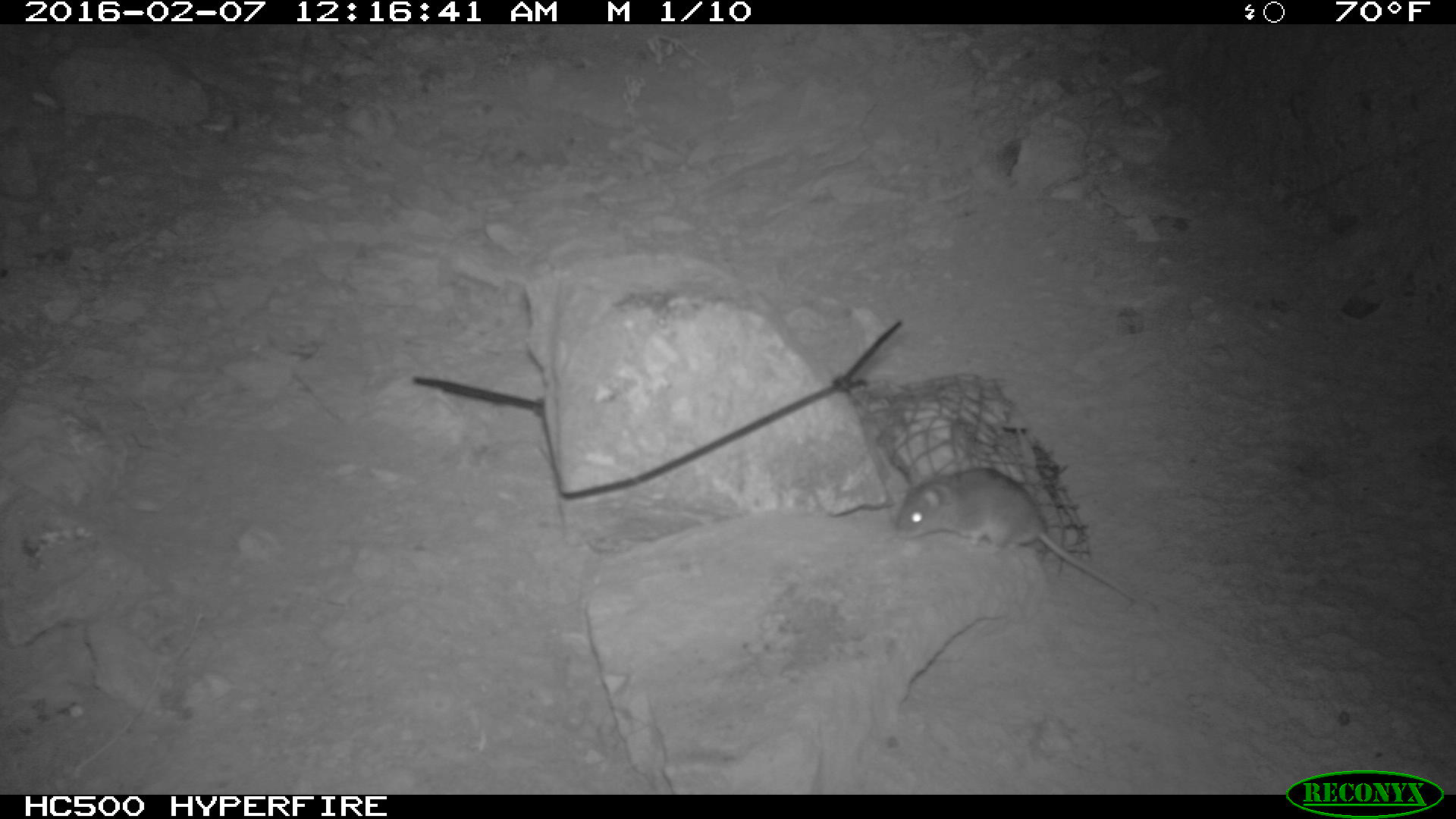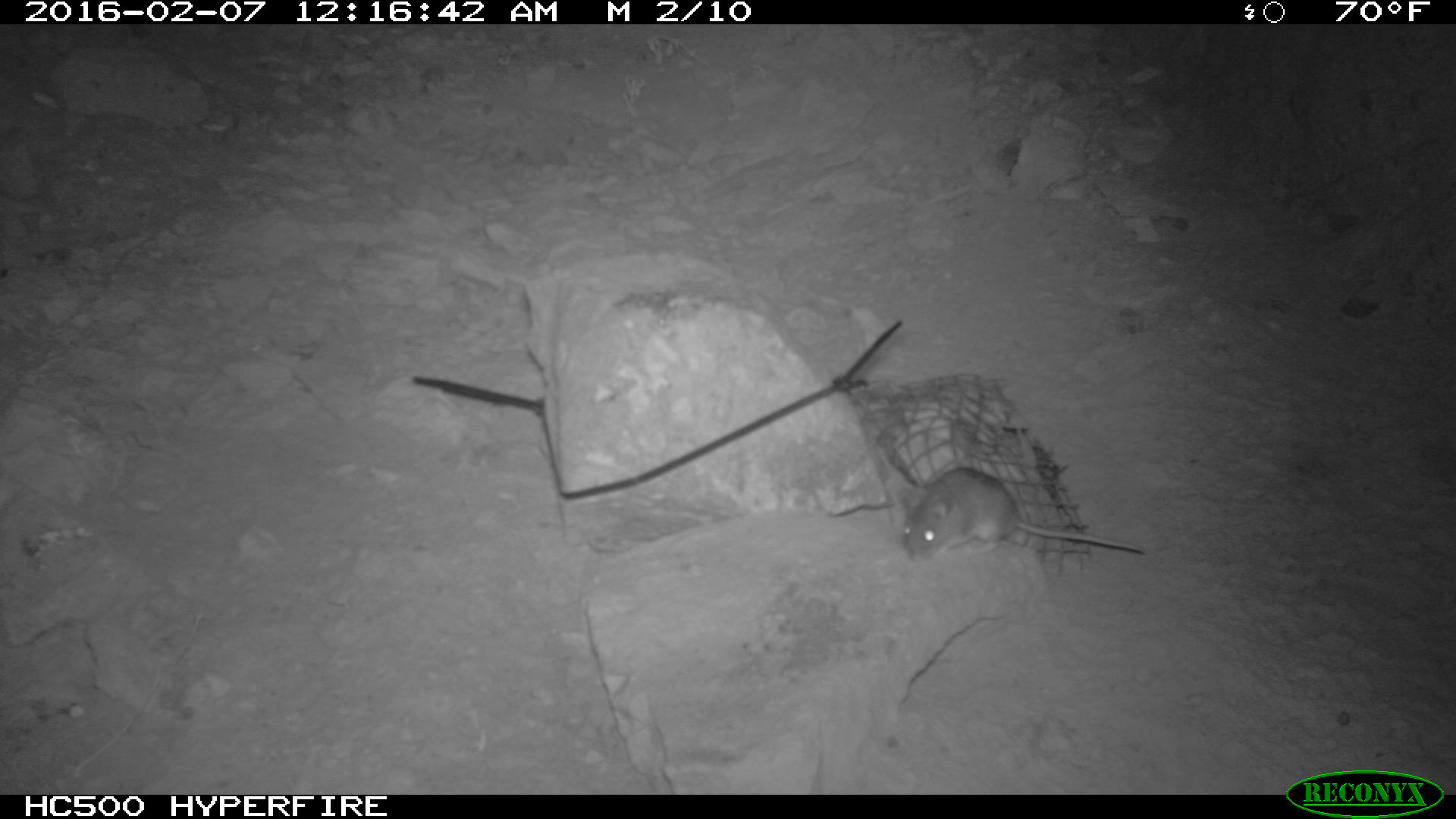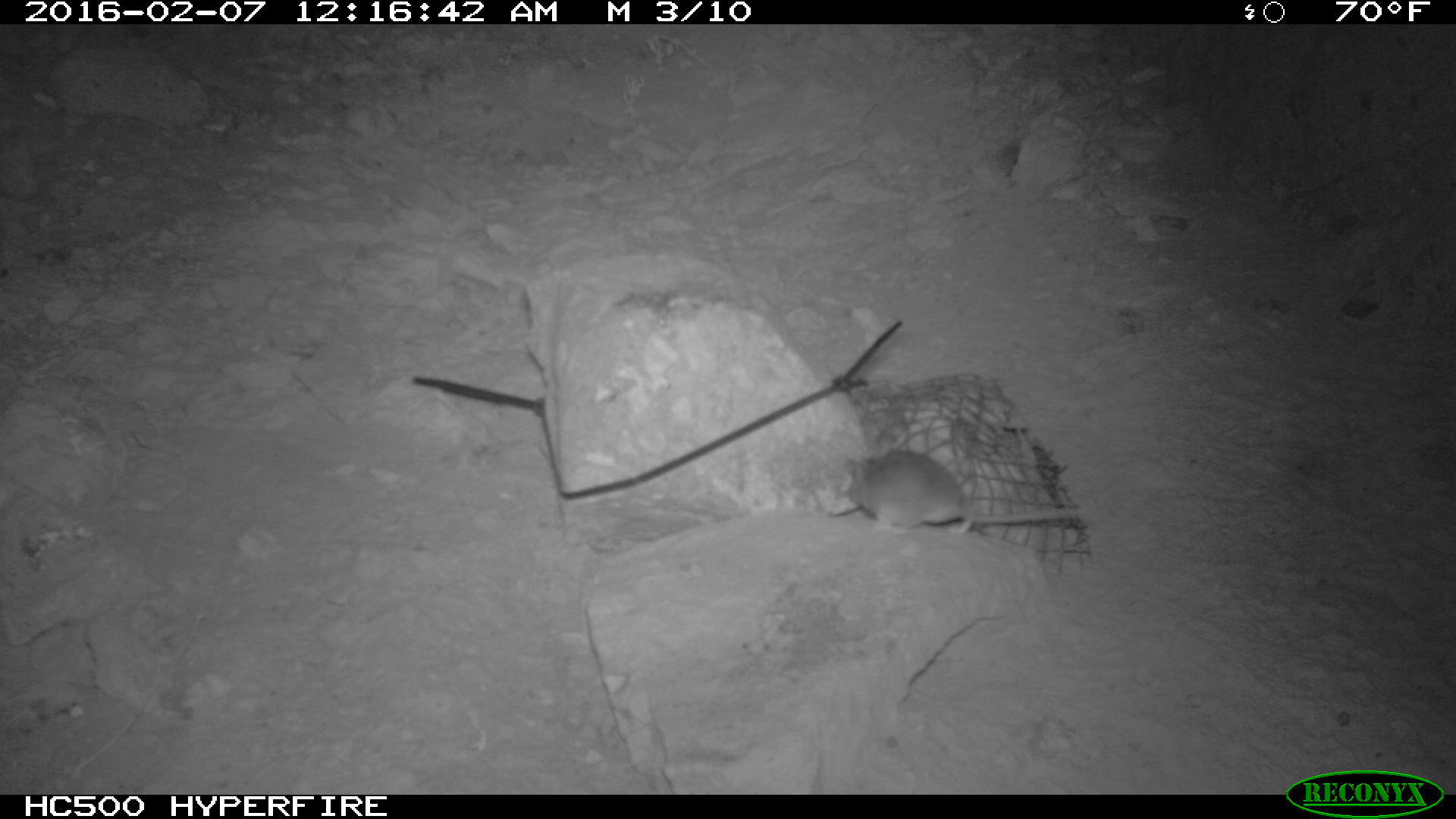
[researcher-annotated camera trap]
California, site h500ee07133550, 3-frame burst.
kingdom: Animalia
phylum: Chordata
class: Mammalia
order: Rodentia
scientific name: Rodentia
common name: rodent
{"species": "rodent (Rodentia)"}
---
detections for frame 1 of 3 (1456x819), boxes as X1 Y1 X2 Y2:
rodent: 891 466 1142 607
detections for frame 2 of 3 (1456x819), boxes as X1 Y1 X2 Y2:
rodent: 898 461 1158 565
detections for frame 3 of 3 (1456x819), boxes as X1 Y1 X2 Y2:
rodent: 844 448 1084 534